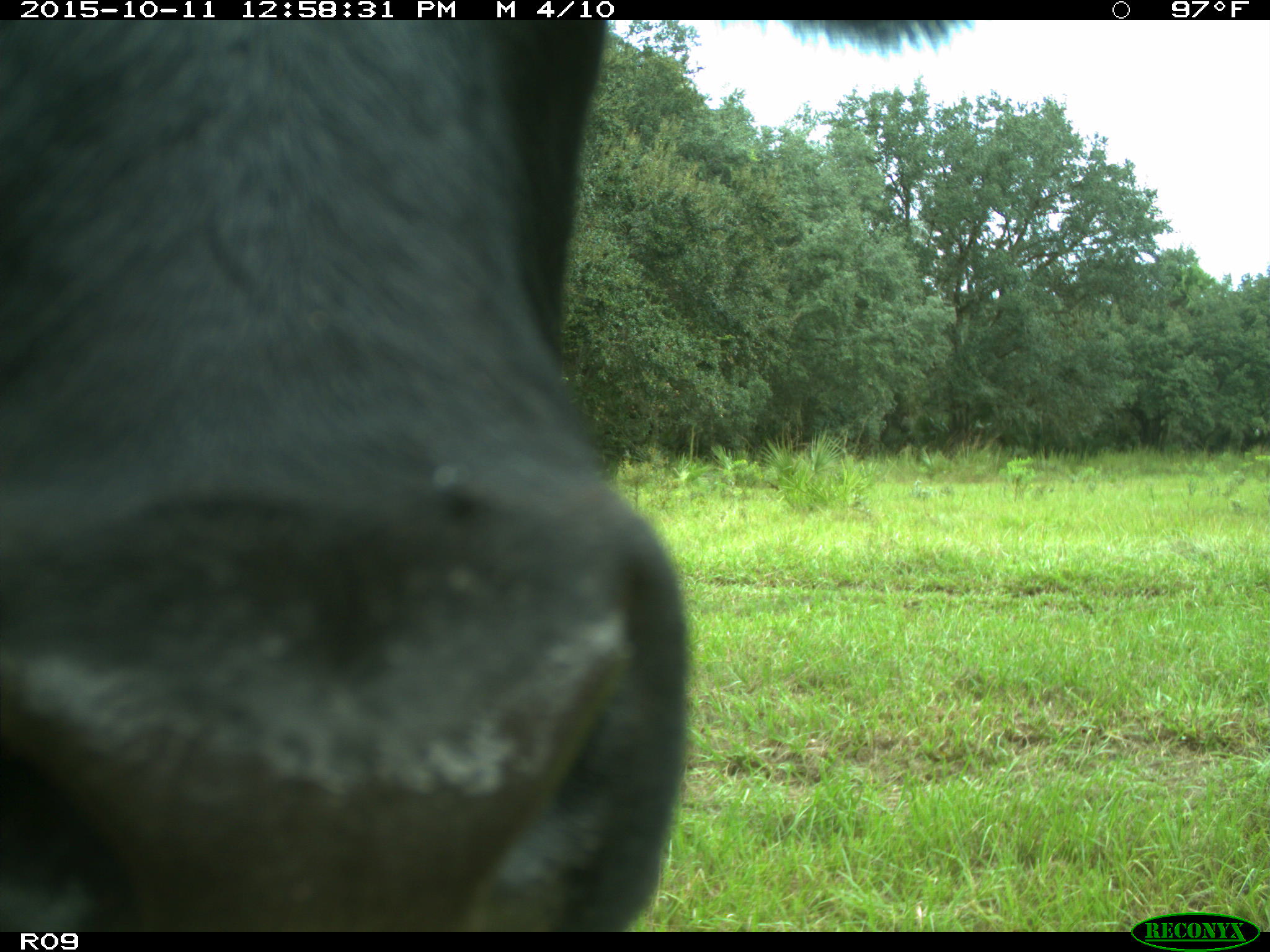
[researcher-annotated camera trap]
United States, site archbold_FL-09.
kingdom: Animalia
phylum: Chordata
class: Mammalia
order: Artiodactyla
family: Bovidae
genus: Bos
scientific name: Bos taurus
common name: domestic cow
Bos taurus (domestic cow).